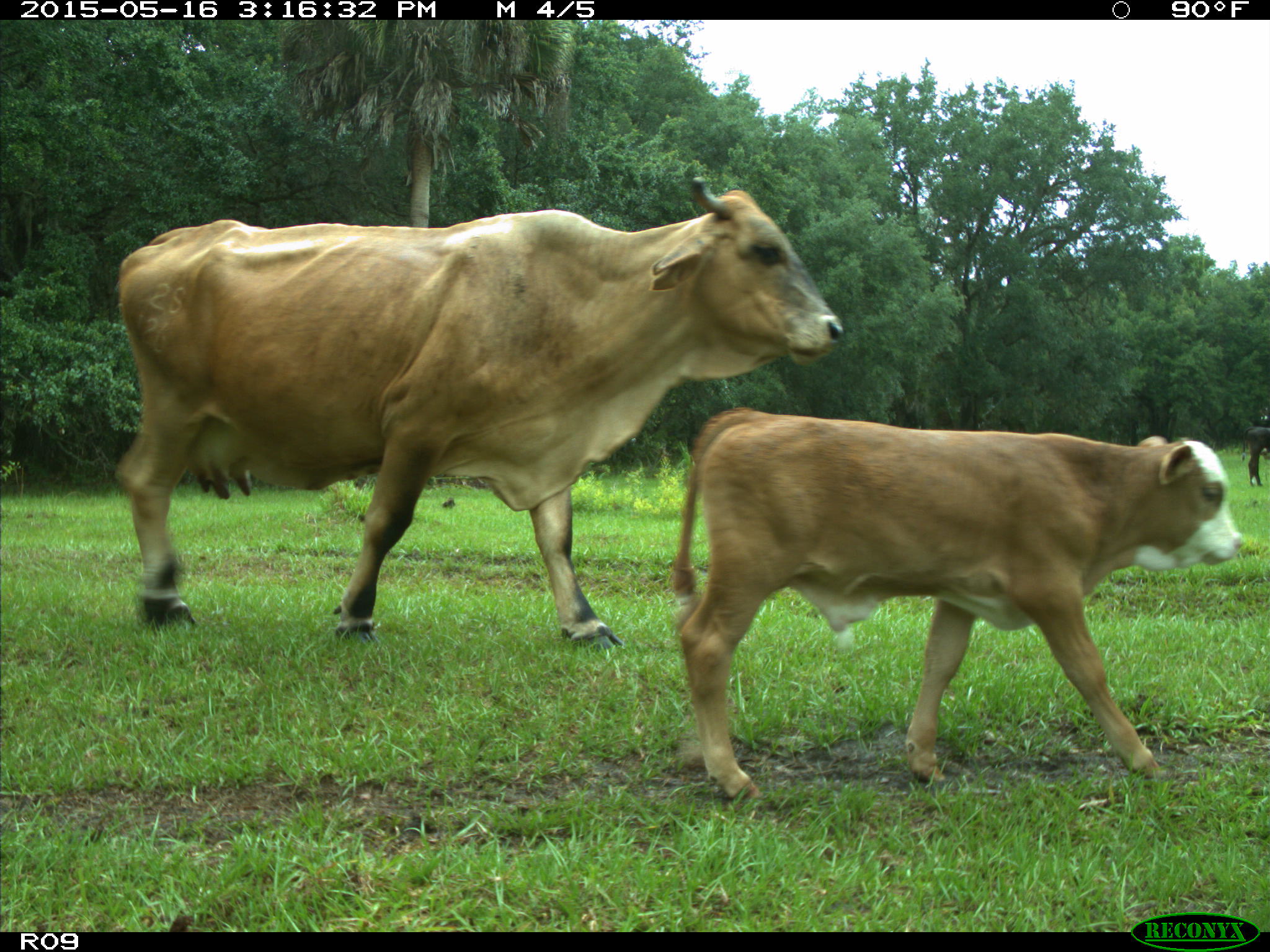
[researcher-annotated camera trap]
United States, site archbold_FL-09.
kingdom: Animalia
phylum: Chordata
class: Mammalia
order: Artiodactyla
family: Bovidae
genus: Bos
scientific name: Bos taurus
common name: domestic cow